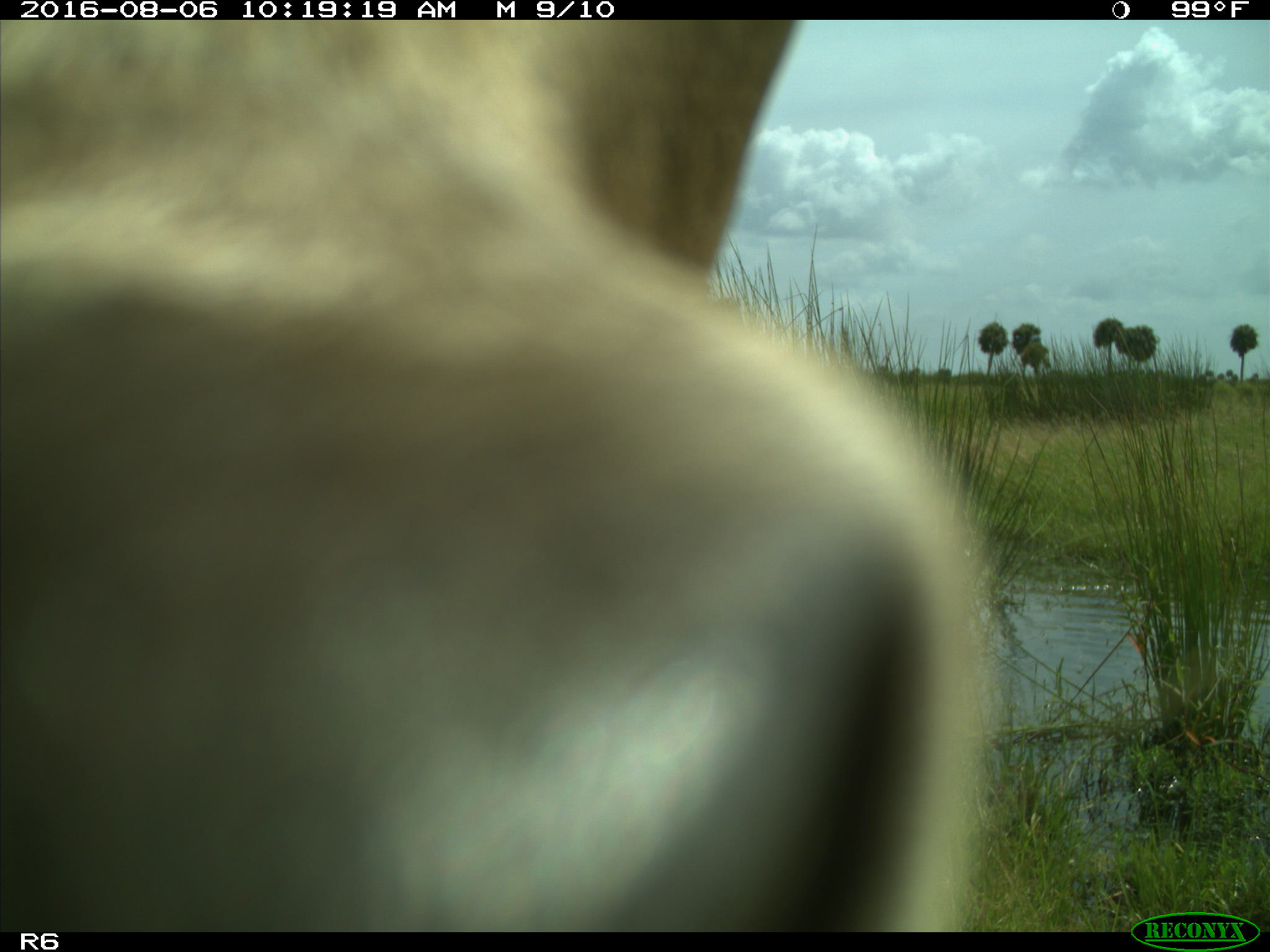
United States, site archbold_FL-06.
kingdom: Animalia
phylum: Chordata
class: Mammalia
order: Artiodactyla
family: Bovidae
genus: Bos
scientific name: Bos taurus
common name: domestic cow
Bos taurus (domestic cow).